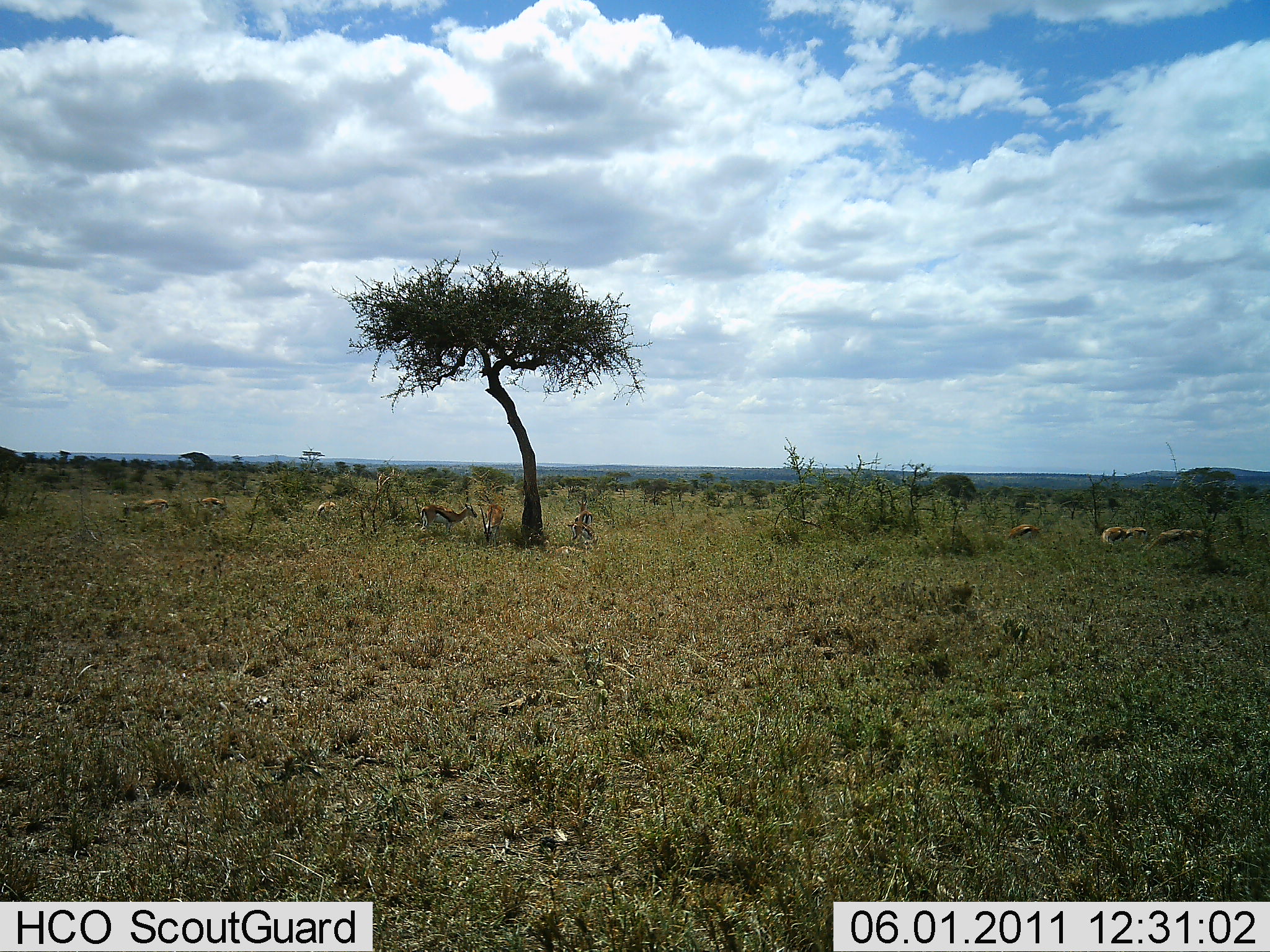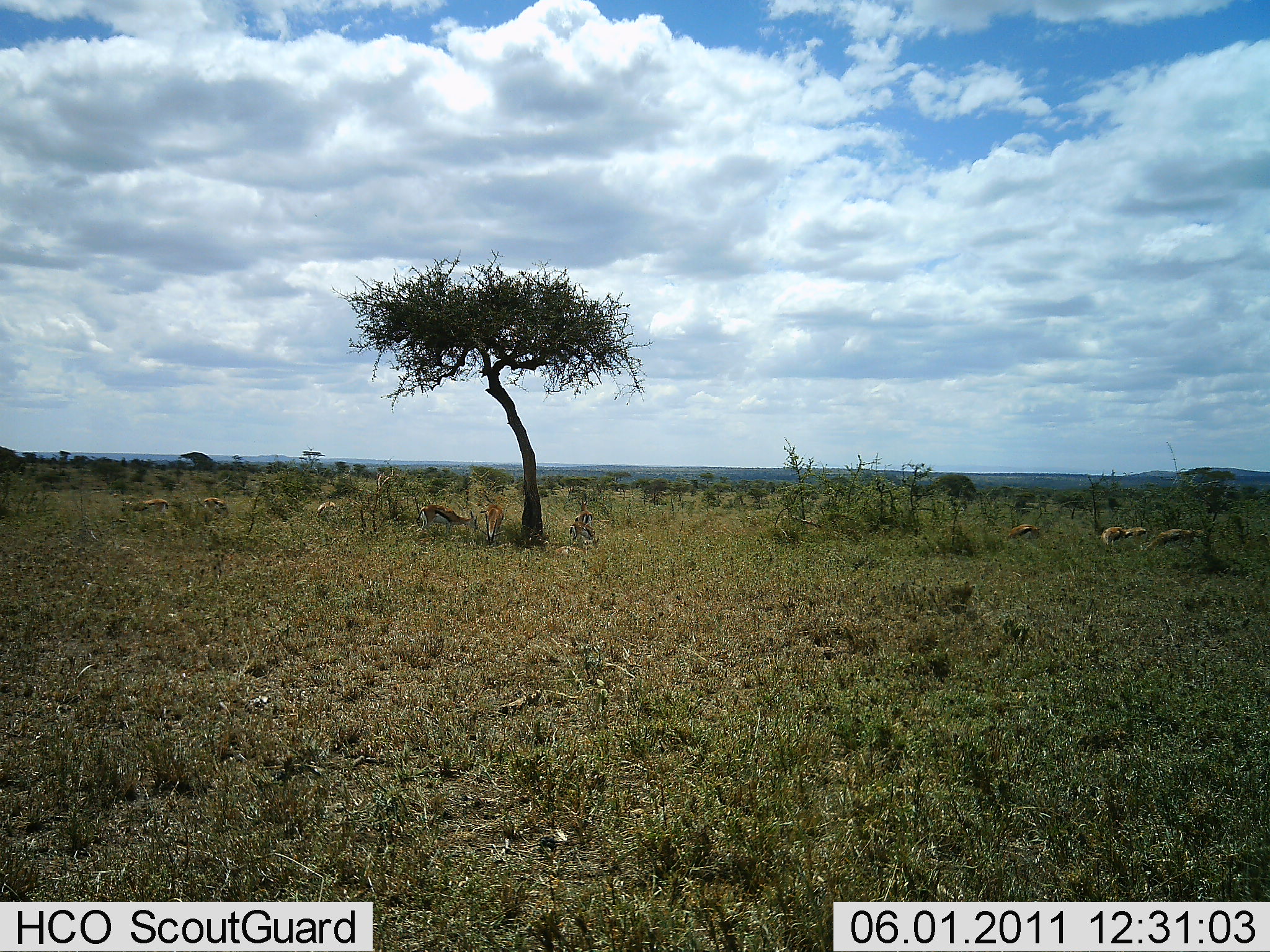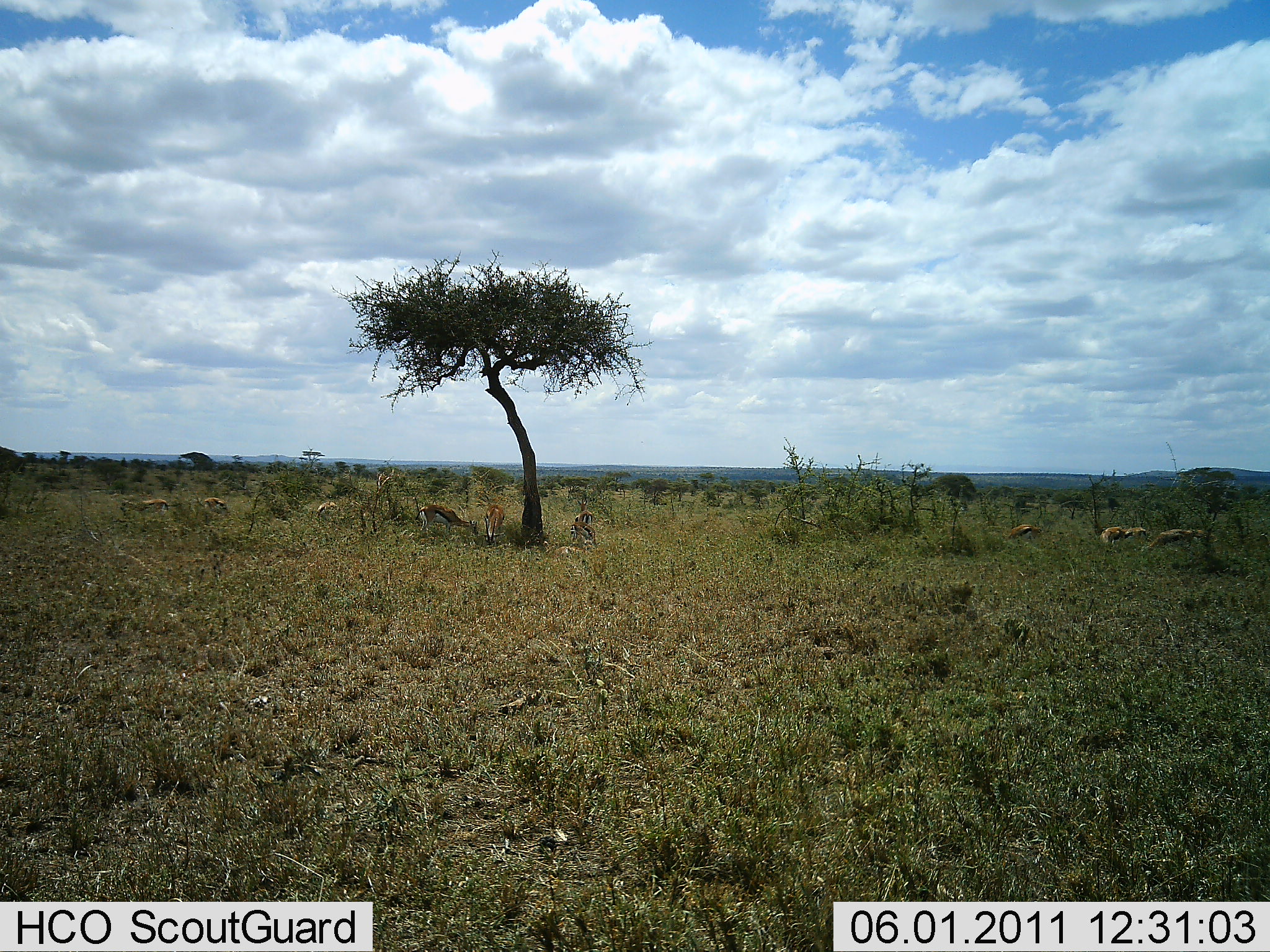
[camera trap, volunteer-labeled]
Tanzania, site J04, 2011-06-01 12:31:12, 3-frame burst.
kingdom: Animalia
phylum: Chordata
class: Mammalia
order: Artiodactyla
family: Bovidae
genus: Eudorcas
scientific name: Eudorcas thomsonii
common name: thomson's gazelle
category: gazellethomsons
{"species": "gazellethomsons (thomson's gazelle) (Eudorcas thomsonii)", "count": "11-50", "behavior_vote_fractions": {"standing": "55%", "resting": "27%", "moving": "18%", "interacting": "9%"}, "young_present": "0%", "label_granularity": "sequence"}